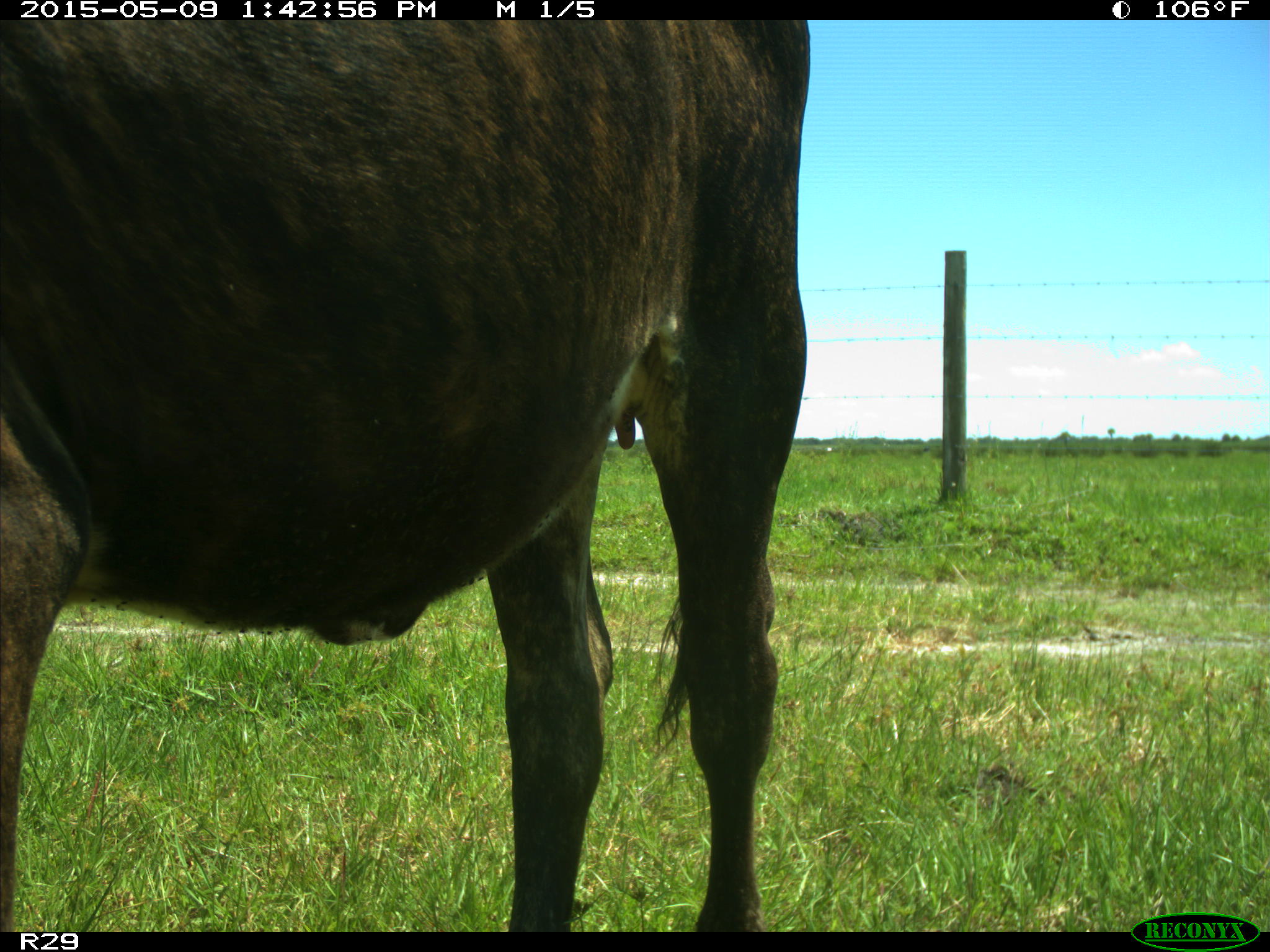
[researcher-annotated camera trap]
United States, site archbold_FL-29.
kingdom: Animalia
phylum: Chordata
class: Mammalia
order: Artiodactyla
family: Bovidae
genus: Bos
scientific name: Bos taurus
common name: domestic cow